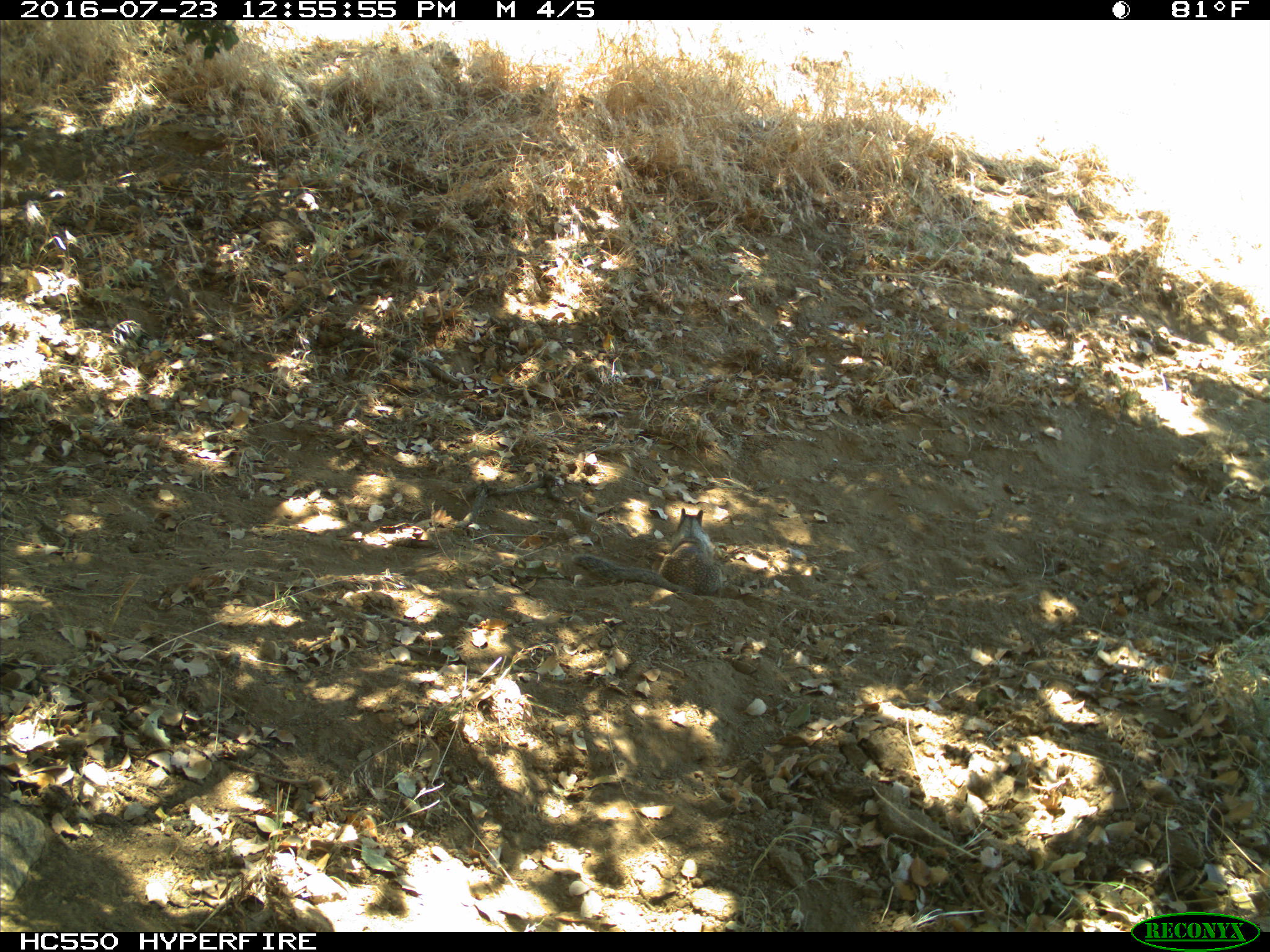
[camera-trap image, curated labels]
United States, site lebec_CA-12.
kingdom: Animalia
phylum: Chordata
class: Mammalia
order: Rodentia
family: Sciuridae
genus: Otospermophilus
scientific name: Otospermophilus beecheyi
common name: california ground squirrel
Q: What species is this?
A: Otospermophilus beecheyi (california ground squirrel).